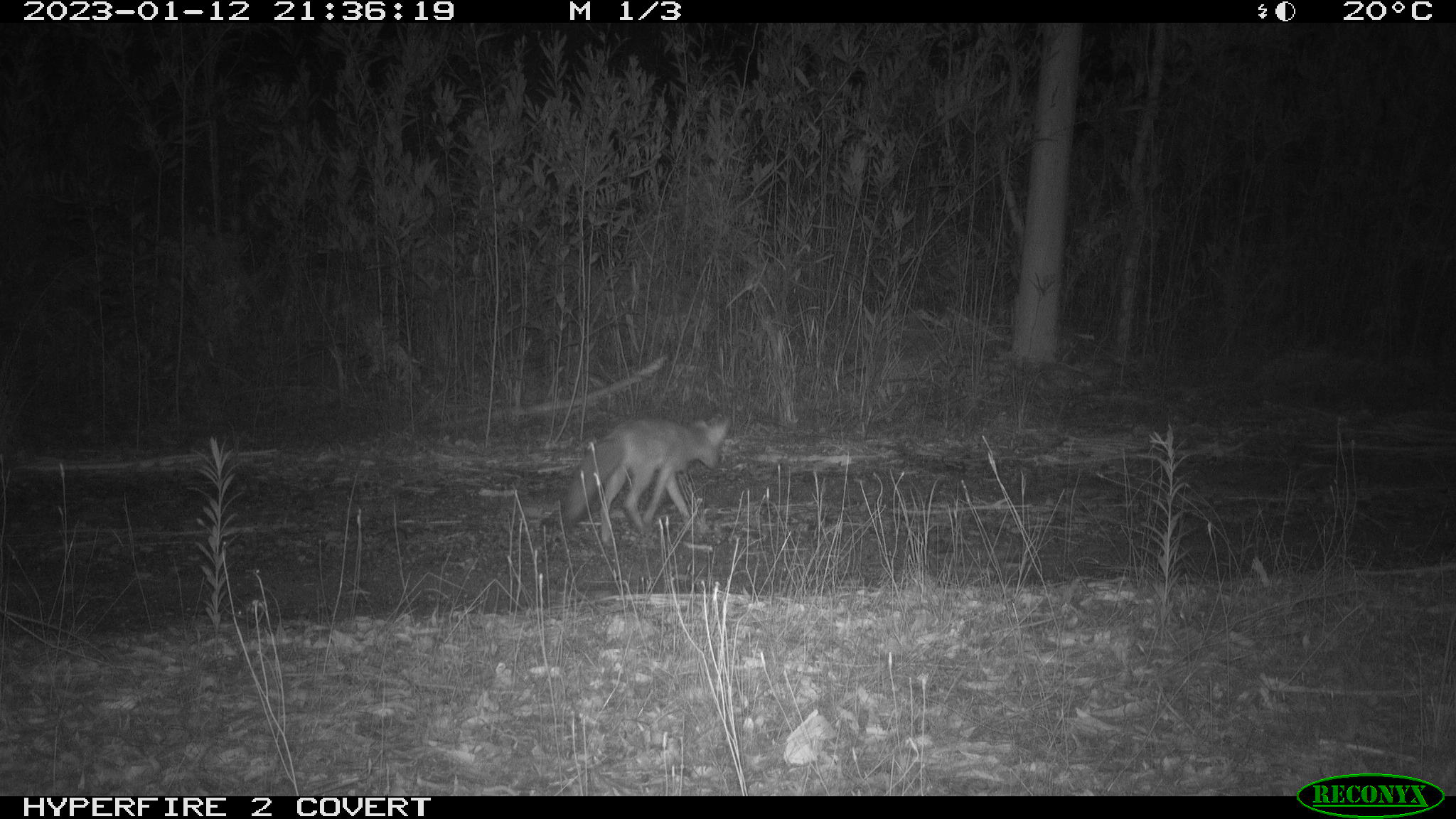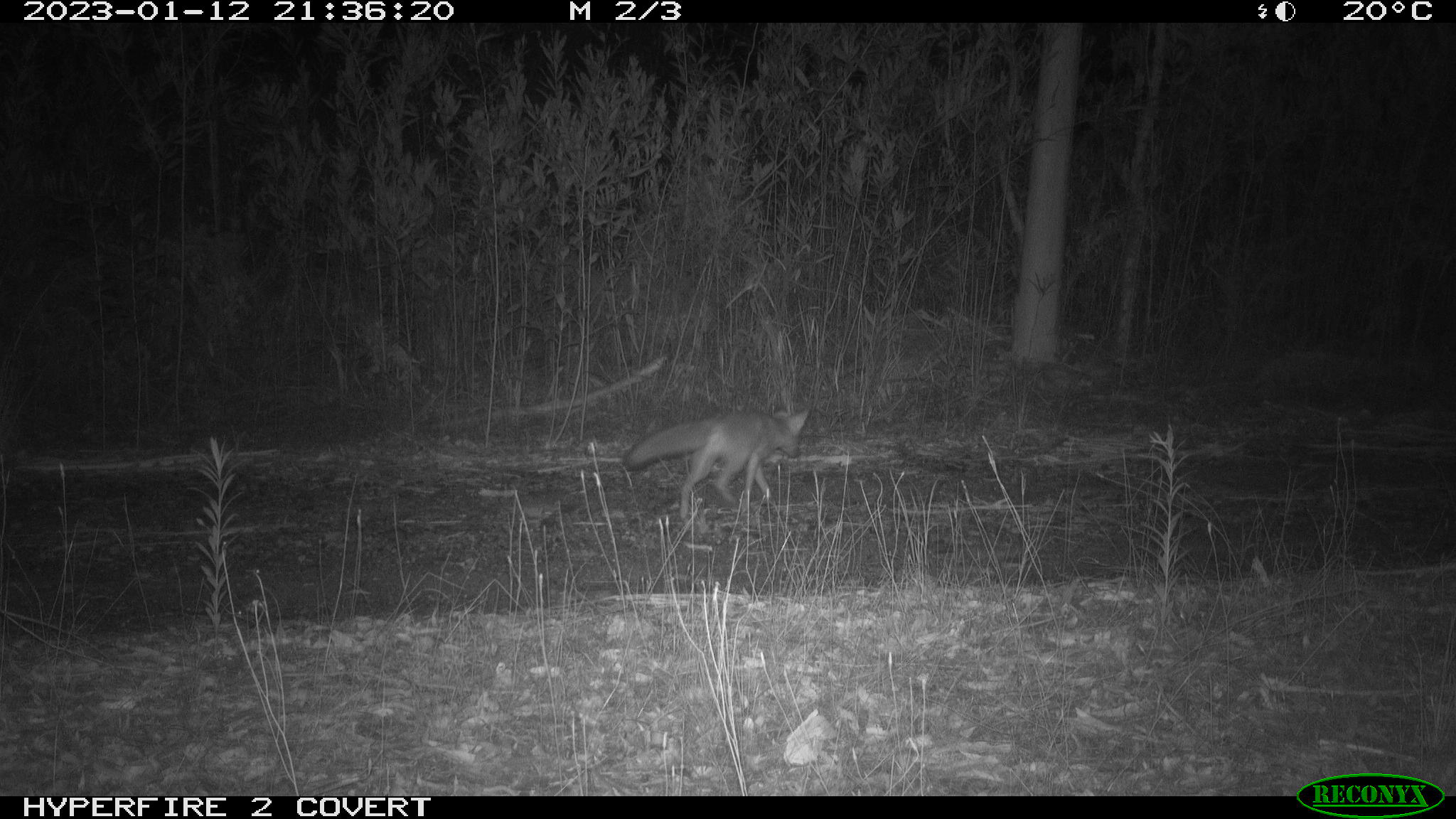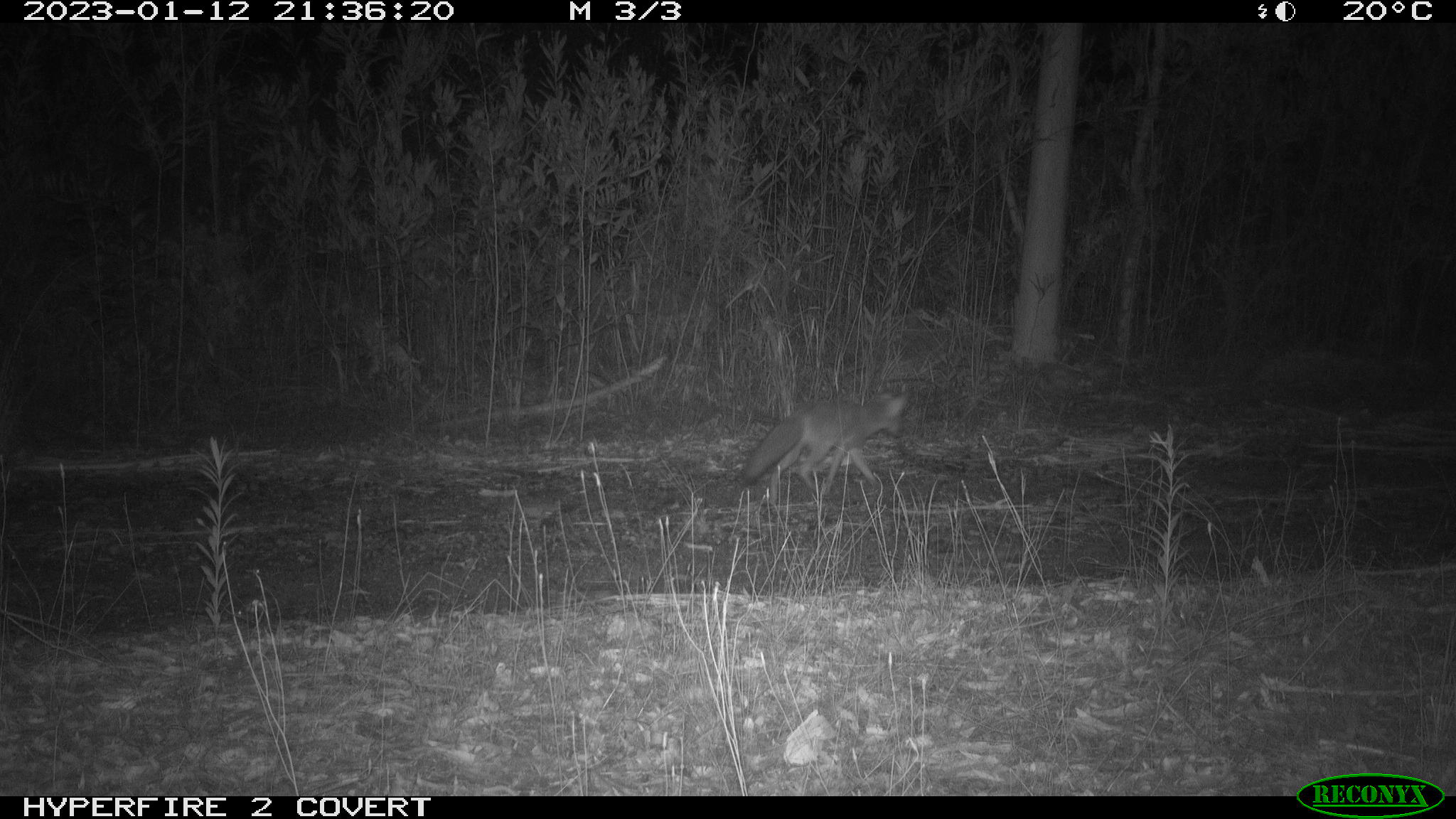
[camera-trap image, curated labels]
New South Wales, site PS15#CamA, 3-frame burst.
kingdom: Animalia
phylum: Chordata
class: Mammalia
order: Carnivora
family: Canidae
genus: Vulpes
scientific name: Vulpes vulpes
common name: red fox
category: fox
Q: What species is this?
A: Fox (red fox) (Vulpes vulpes).